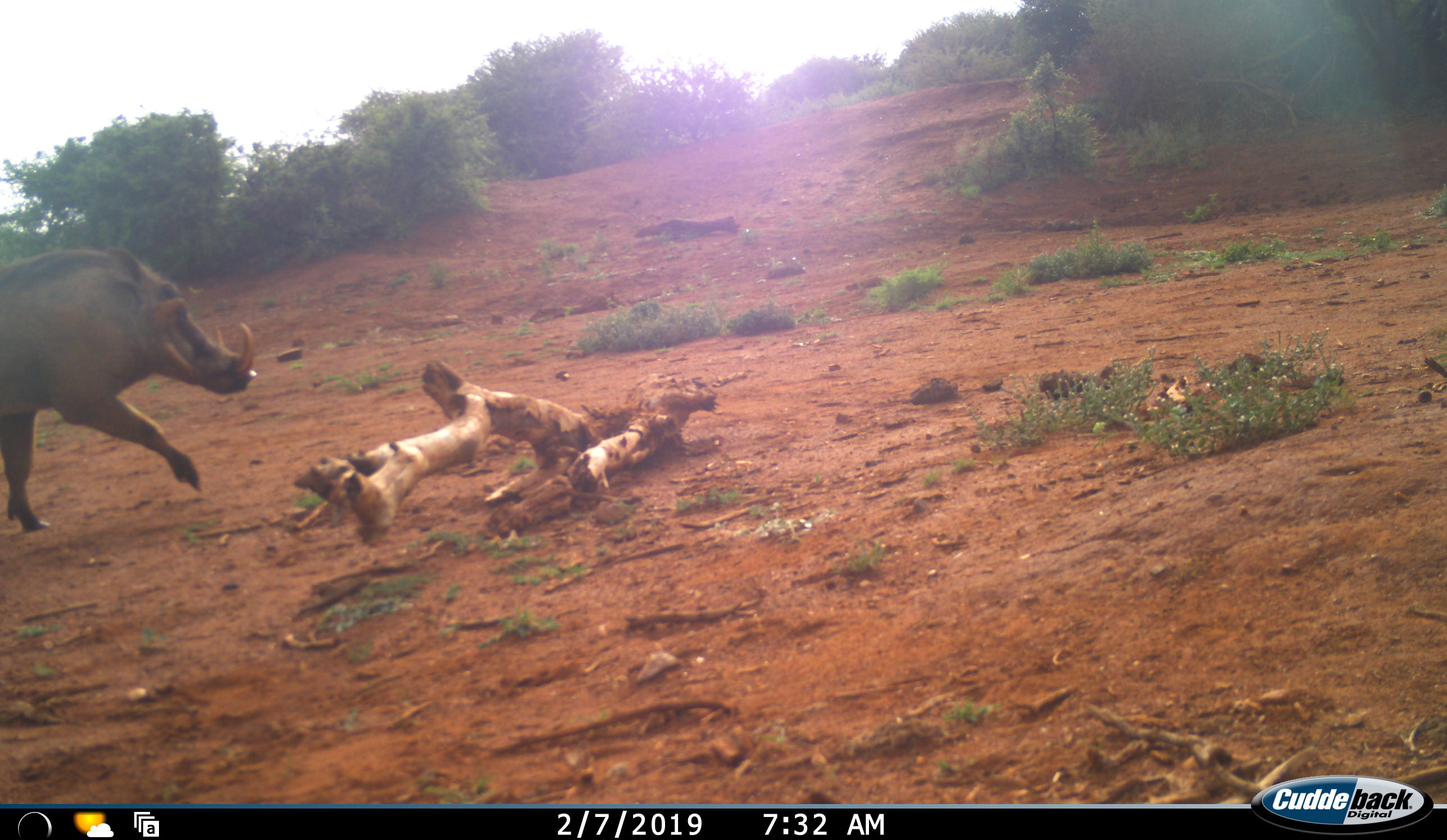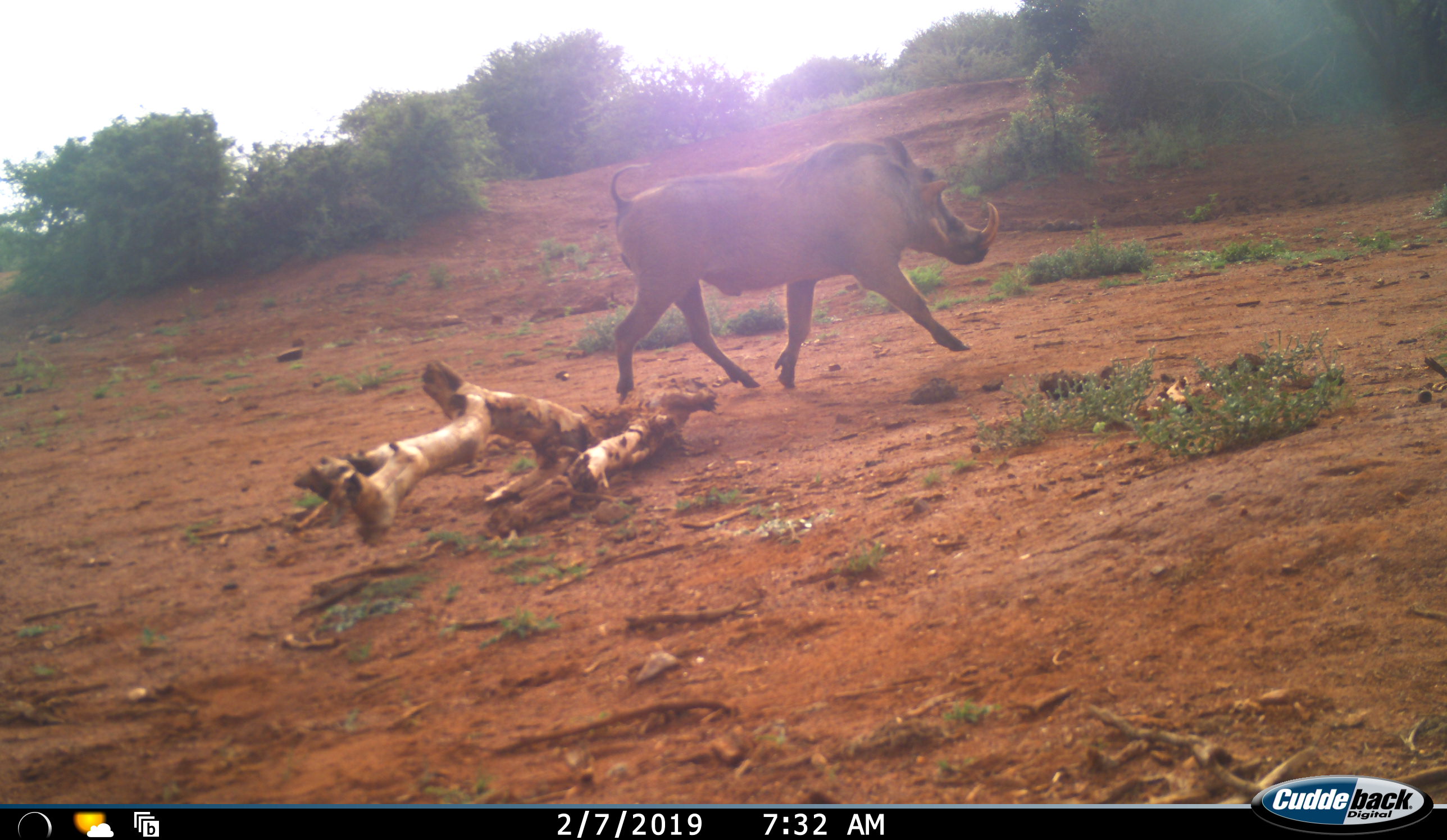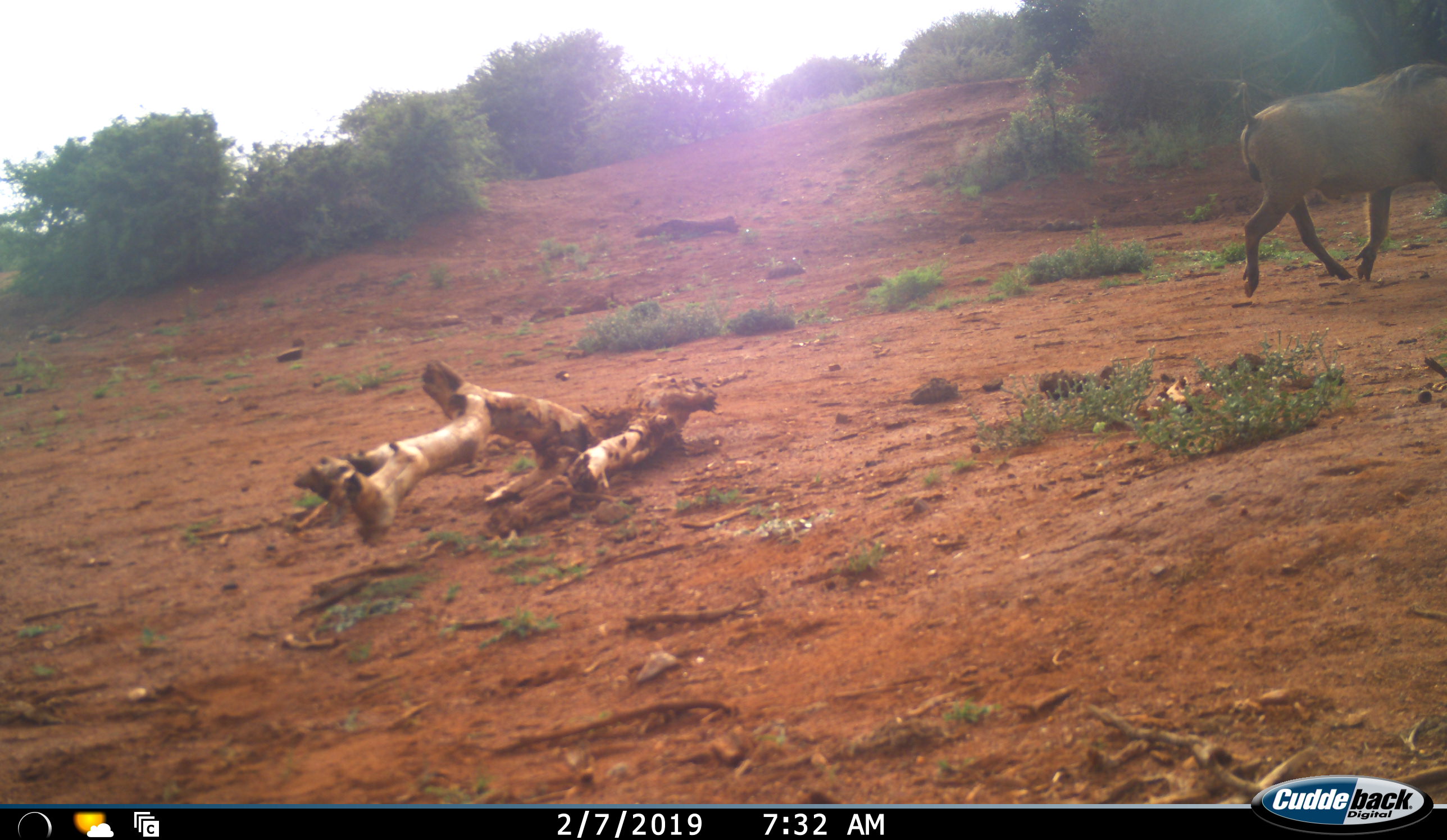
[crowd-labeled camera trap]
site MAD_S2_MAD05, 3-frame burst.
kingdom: Animalia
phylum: Chordata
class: Mammalia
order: Artiodactyla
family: Suidae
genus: Phacochoerus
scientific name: Phacochoerus africanus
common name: warthog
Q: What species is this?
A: Warthog (Phacochoerus africanus).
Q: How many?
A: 1.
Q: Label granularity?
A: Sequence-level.